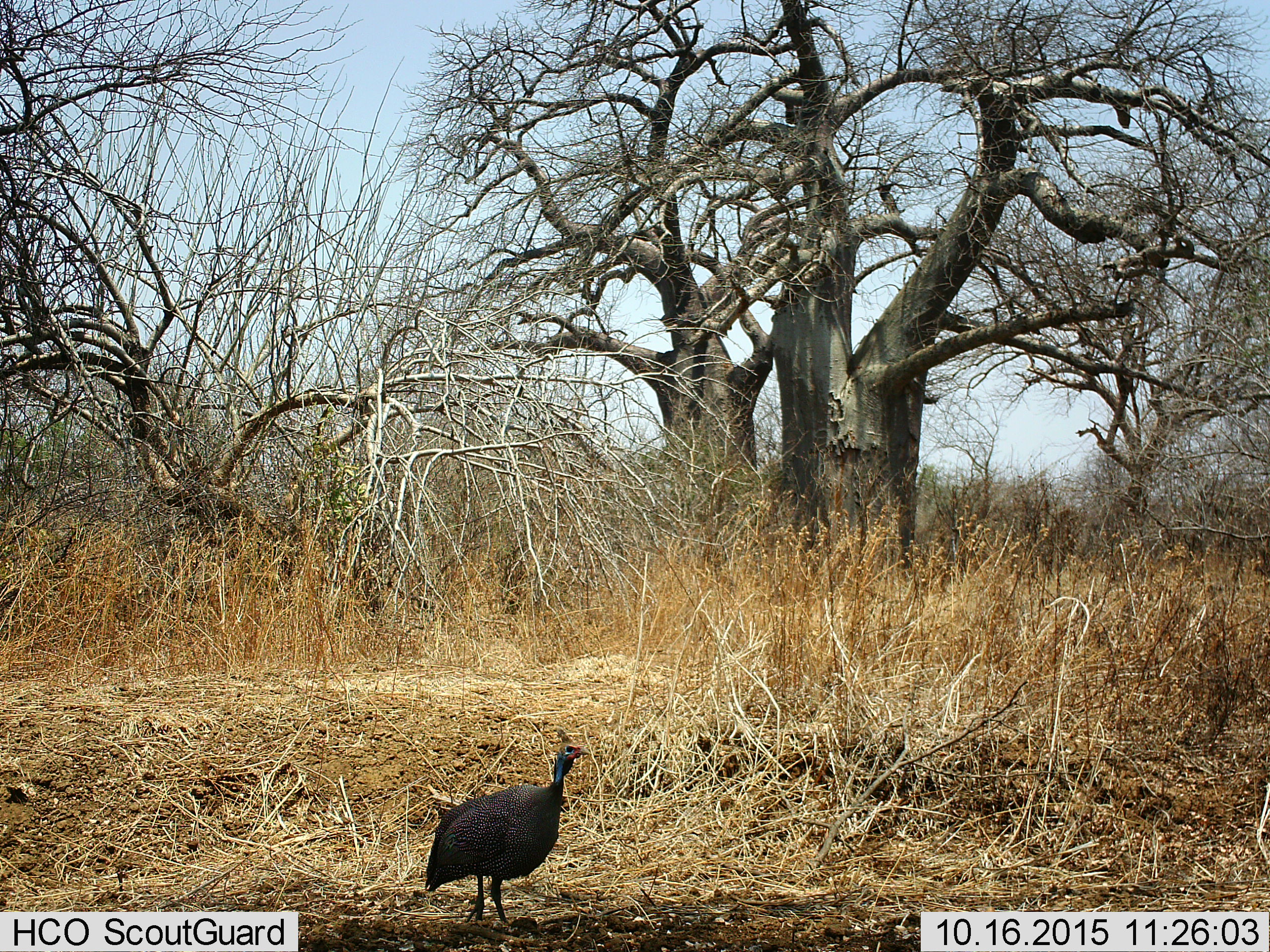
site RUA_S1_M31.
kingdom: Animalia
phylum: Chordata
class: Aves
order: Galliformes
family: Numididae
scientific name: Numididae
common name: guineafowl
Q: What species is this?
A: Guineafowl (Numididae).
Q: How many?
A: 1.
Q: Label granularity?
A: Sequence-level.